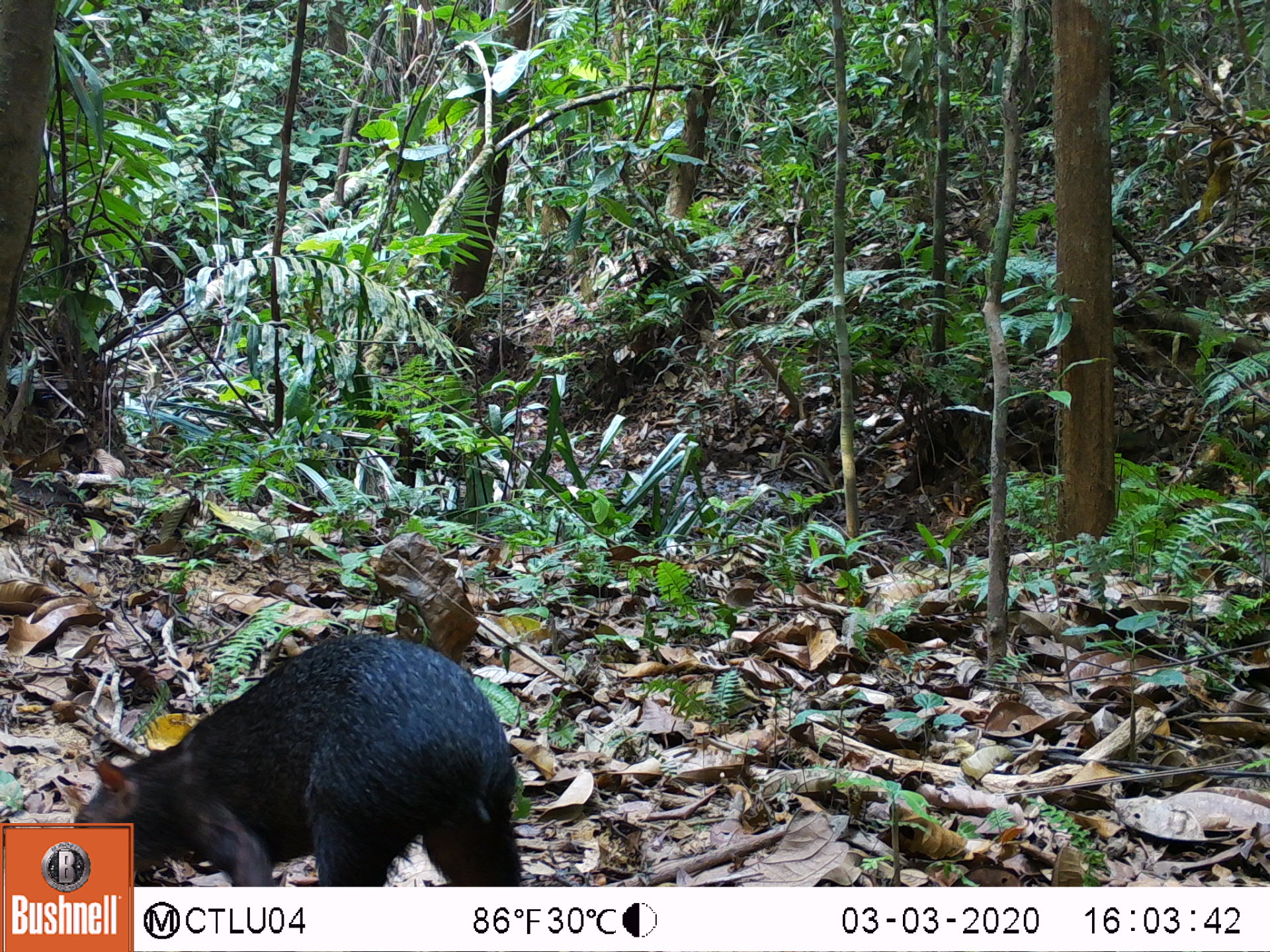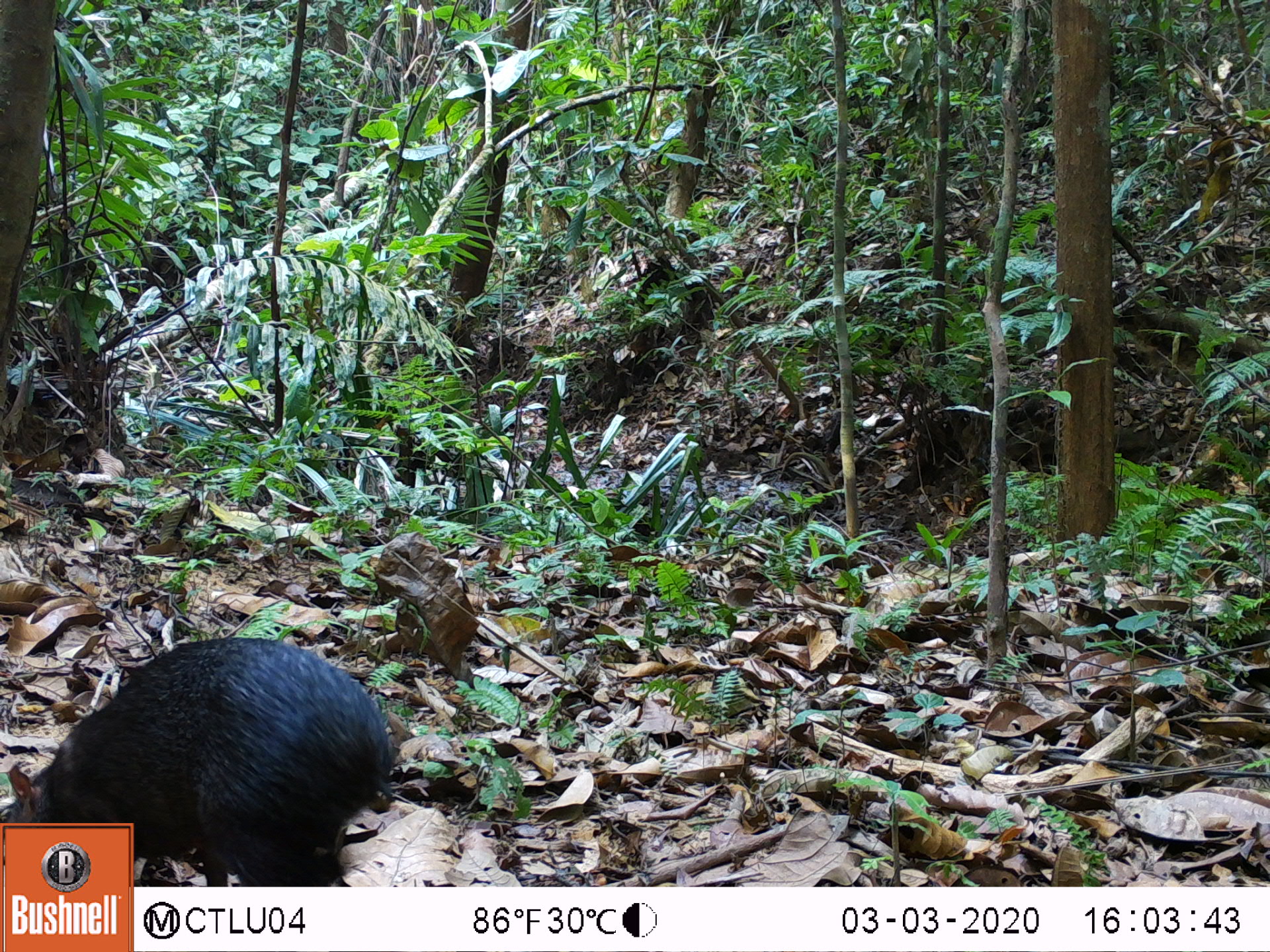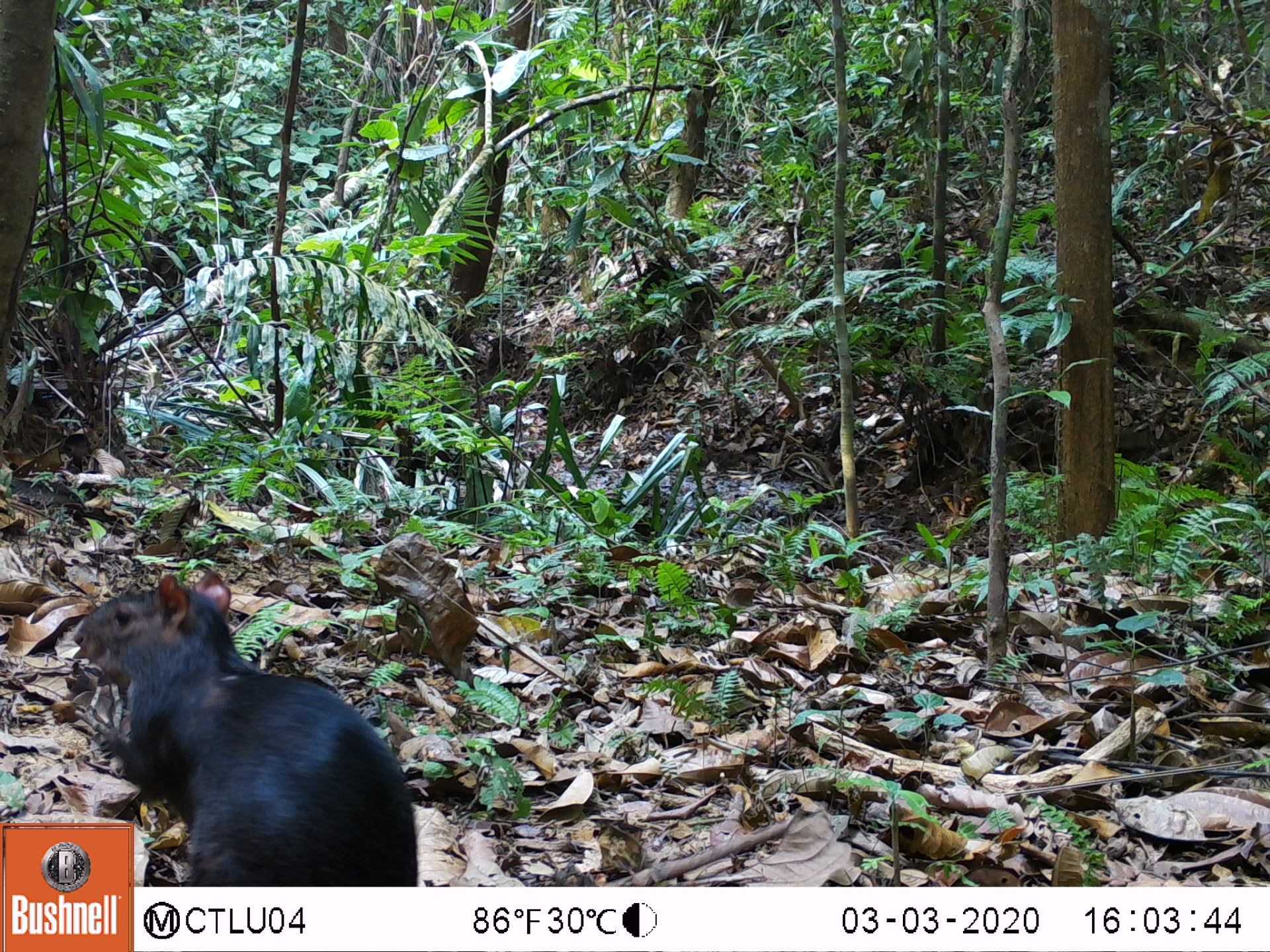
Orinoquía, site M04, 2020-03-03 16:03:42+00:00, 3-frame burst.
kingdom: Animalia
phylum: Chordata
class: Mammalia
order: Rodentia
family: Dasyproctidae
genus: Dasyprocta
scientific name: Dasyprocta fuliginosa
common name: black agouti